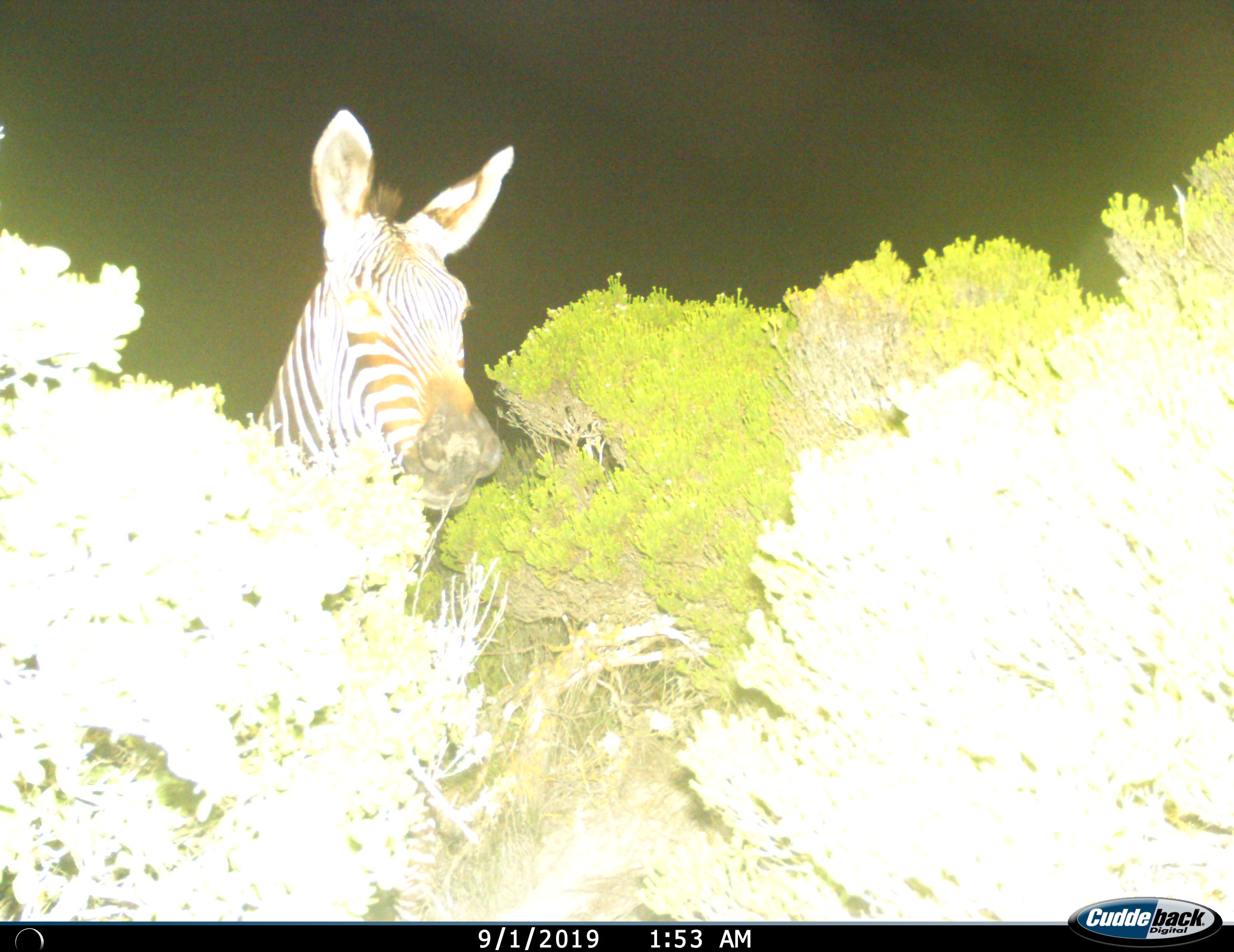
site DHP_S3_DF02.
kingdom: Animalia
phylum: Chordata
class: Mammalia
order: Perissodactyla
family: Equidae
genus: Equus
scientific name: Equus zebra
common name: mountain zebra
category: zebramountain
Zebramountain (mountain zebra) (Equus zebra), count 1. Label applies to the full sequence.